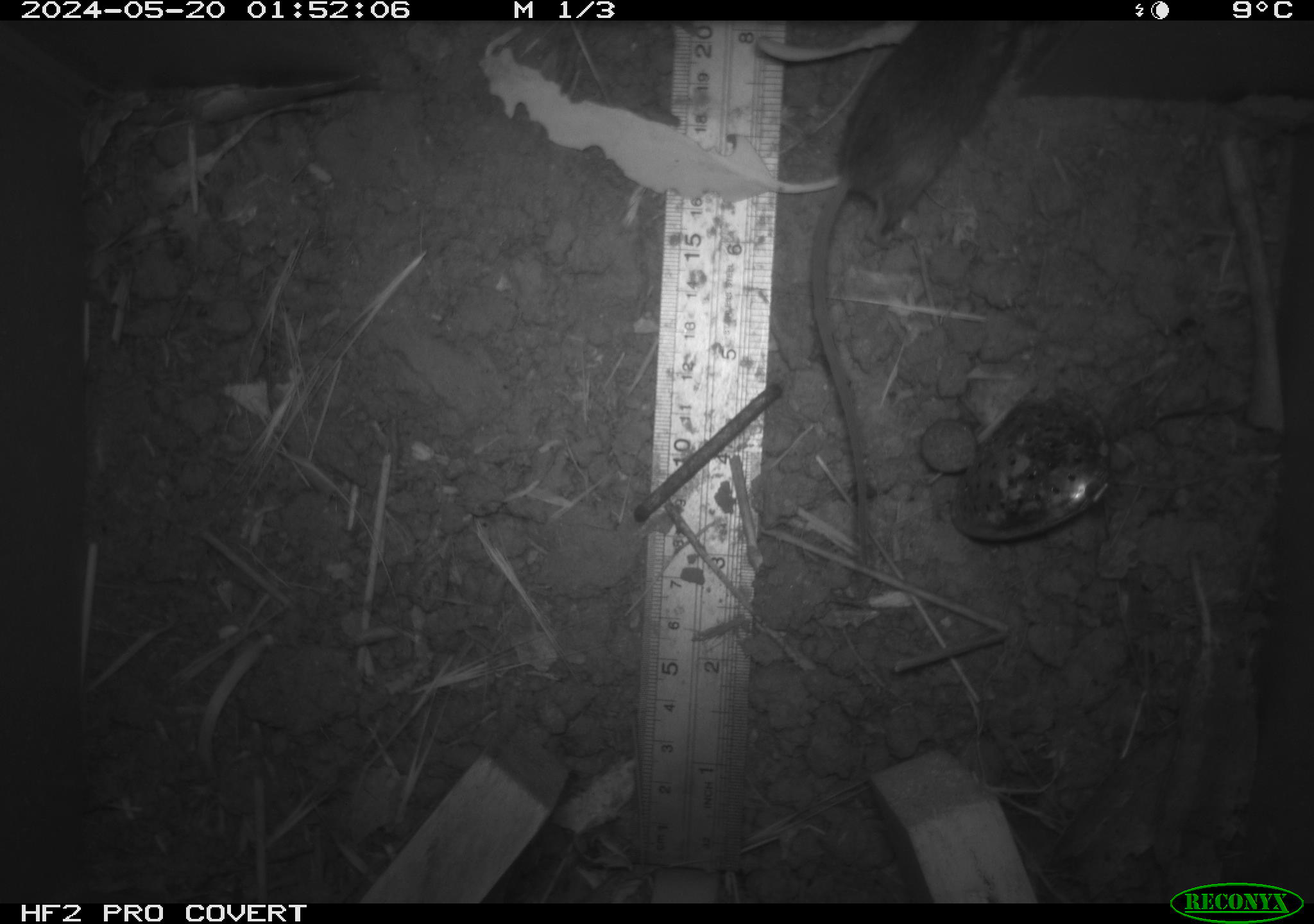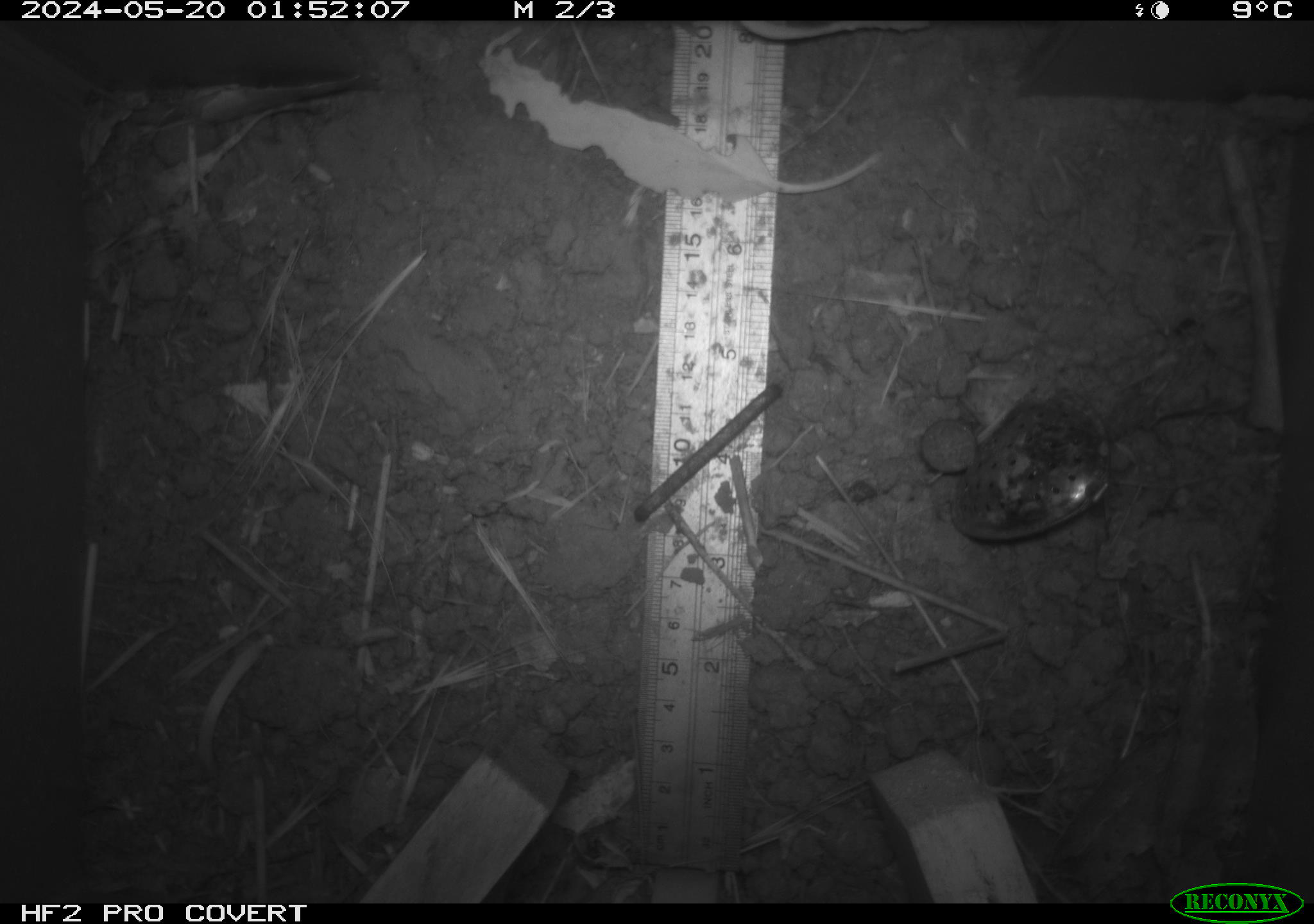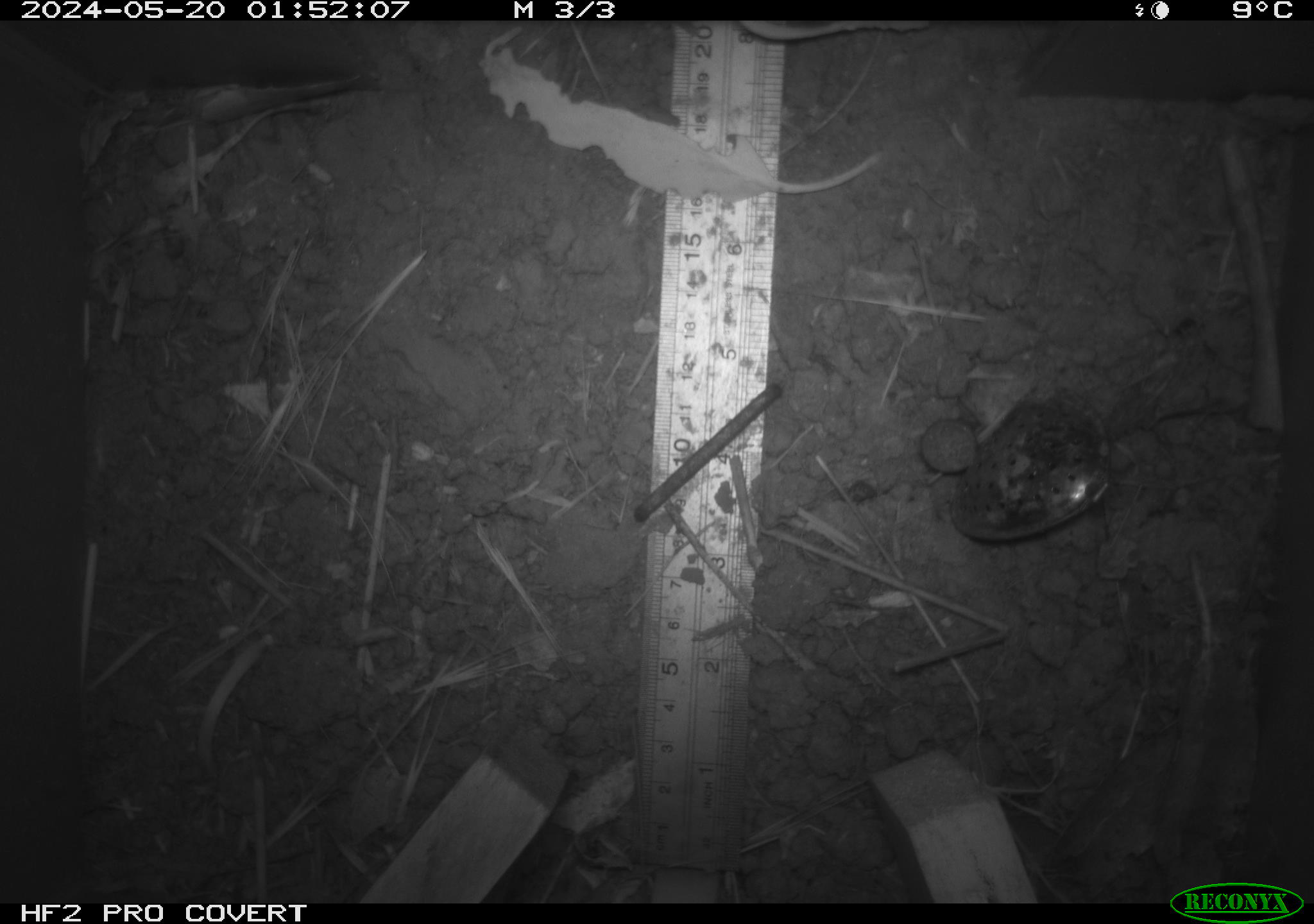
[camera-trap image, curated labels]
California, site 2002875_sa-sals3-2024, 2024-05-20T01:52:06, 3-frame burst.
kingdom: Animalia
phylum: Chordata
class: Mammalia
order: Rodentia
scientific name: Rodentia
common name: mouse species